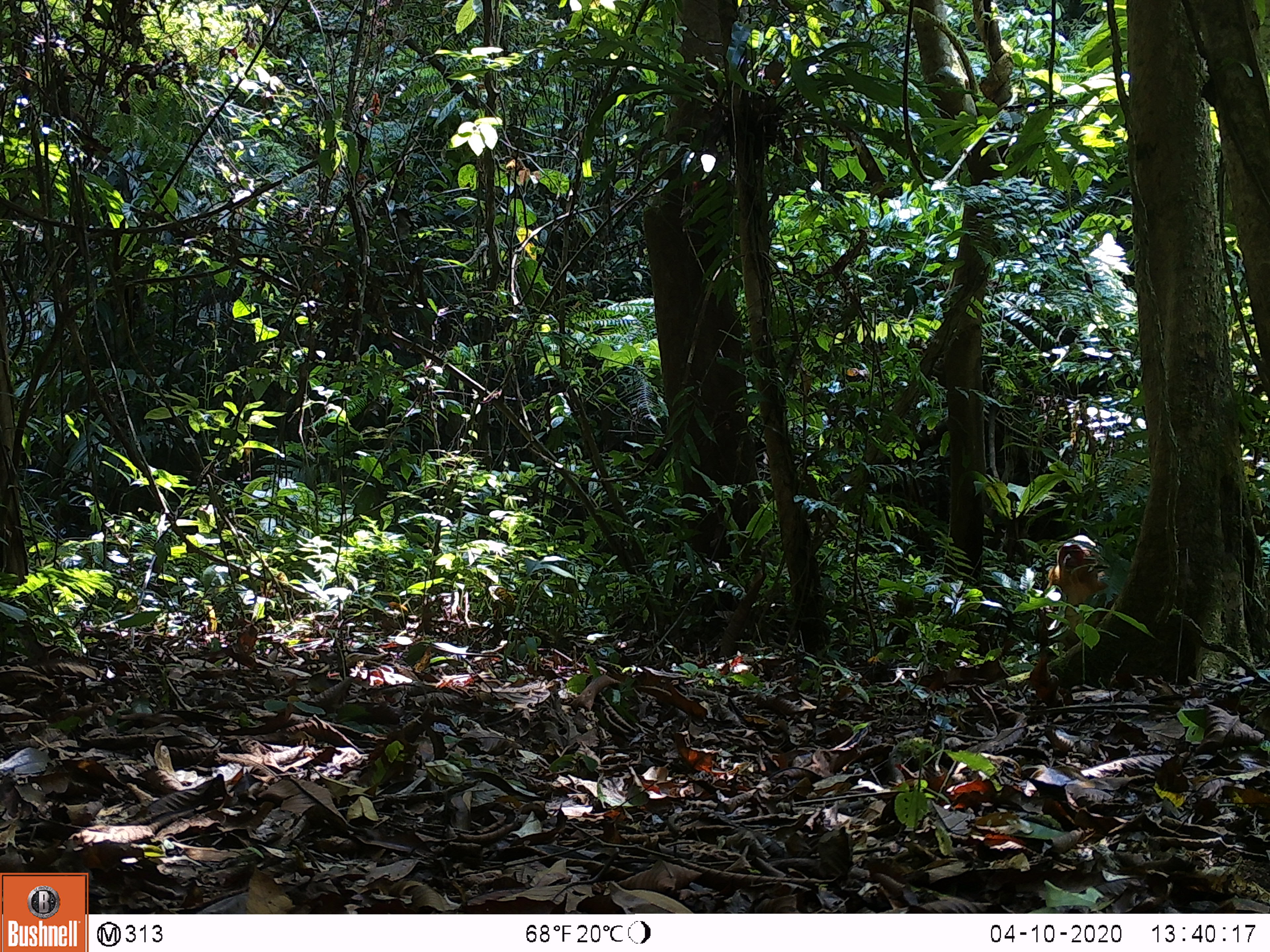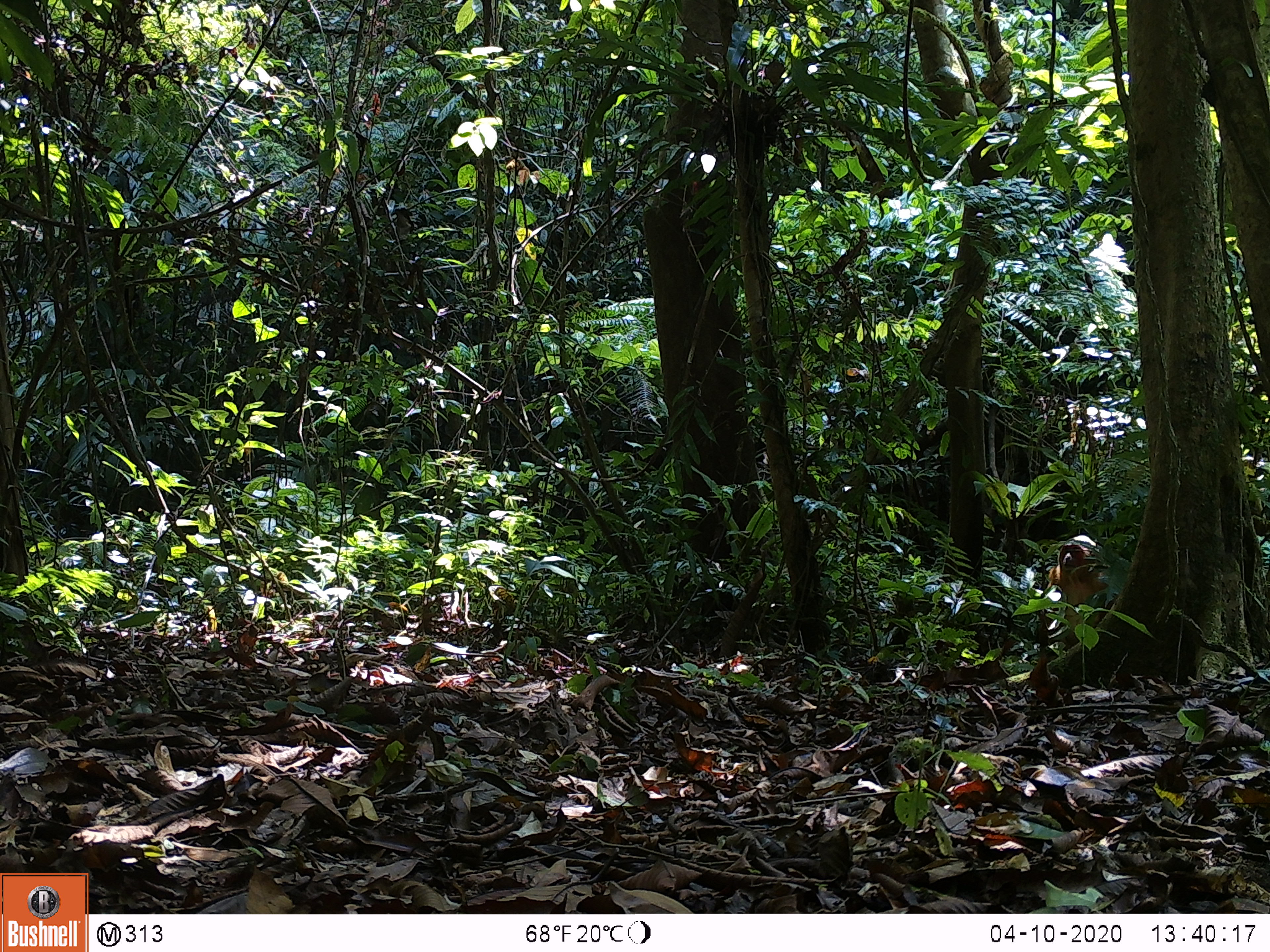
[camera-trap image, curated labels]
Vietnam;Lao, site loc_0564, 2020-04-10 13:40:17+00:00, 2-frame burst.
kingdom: Animalia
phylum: Chordata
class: Mammalia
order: Primates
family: Cercopithecidae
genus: Macaca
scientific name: Macaca arctoides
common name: stump-tailed macaque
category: stump tailed macaque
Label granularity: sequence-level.